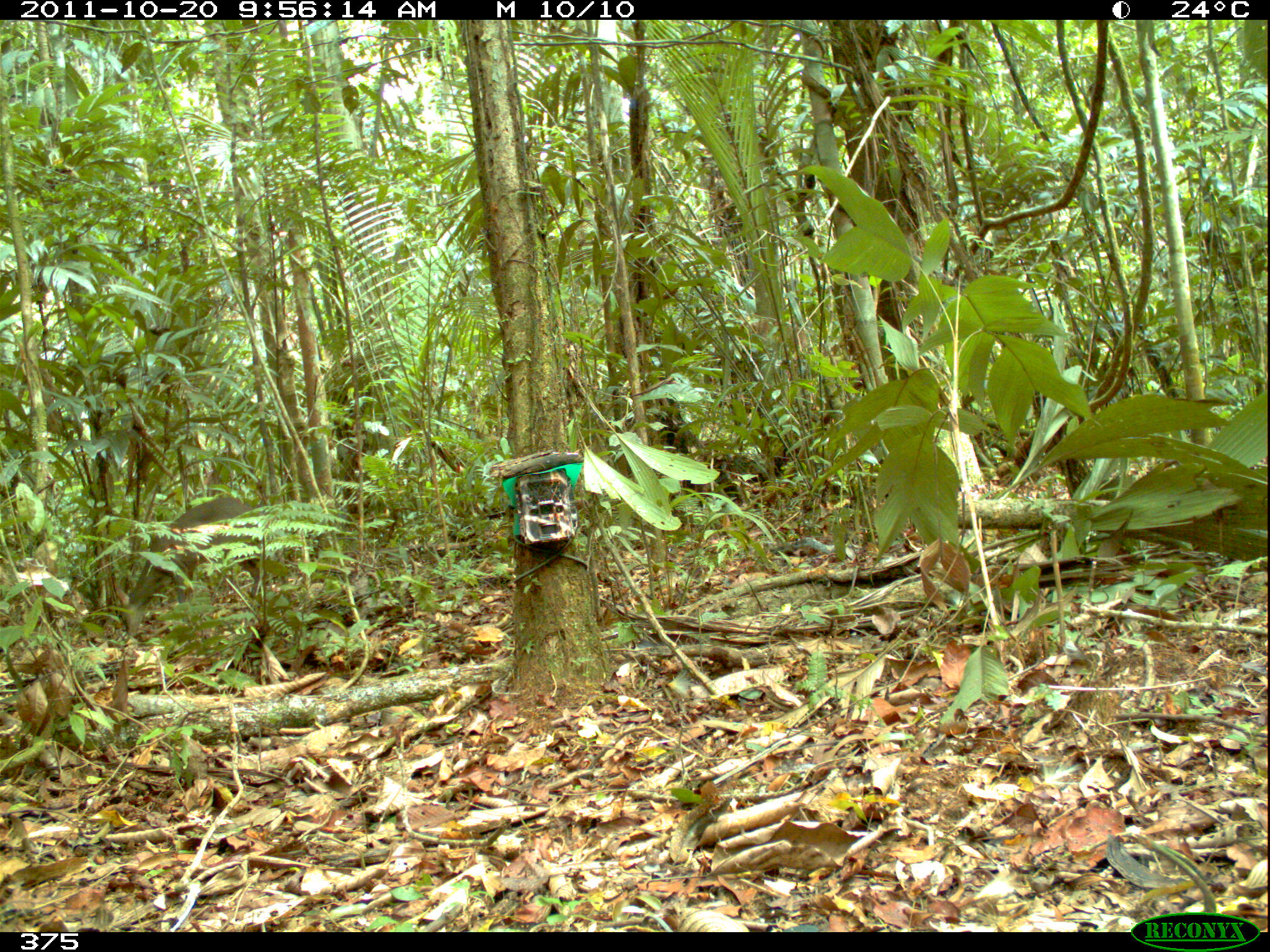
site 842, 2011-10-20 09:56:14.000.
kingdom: Animalia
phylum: Chordata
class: Mammalia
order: Artiodactyla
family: Cervidae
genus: Mazama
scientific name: Mazama americana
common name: red brocket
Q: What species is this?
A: Mazama americana (red brocket).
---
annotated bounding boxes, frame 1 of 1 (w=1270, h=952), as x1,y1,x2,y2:
mazama americana: 113,495,268,634